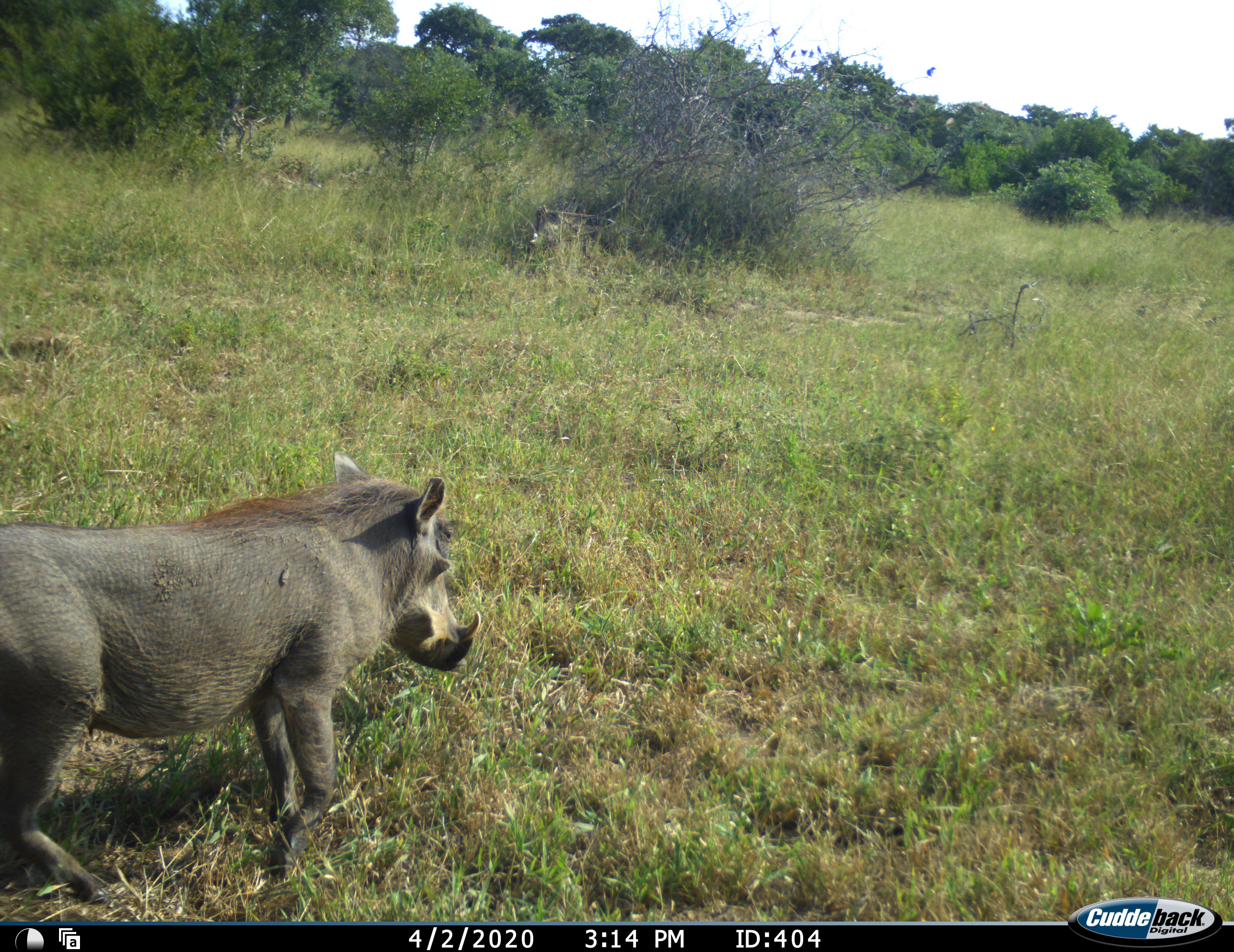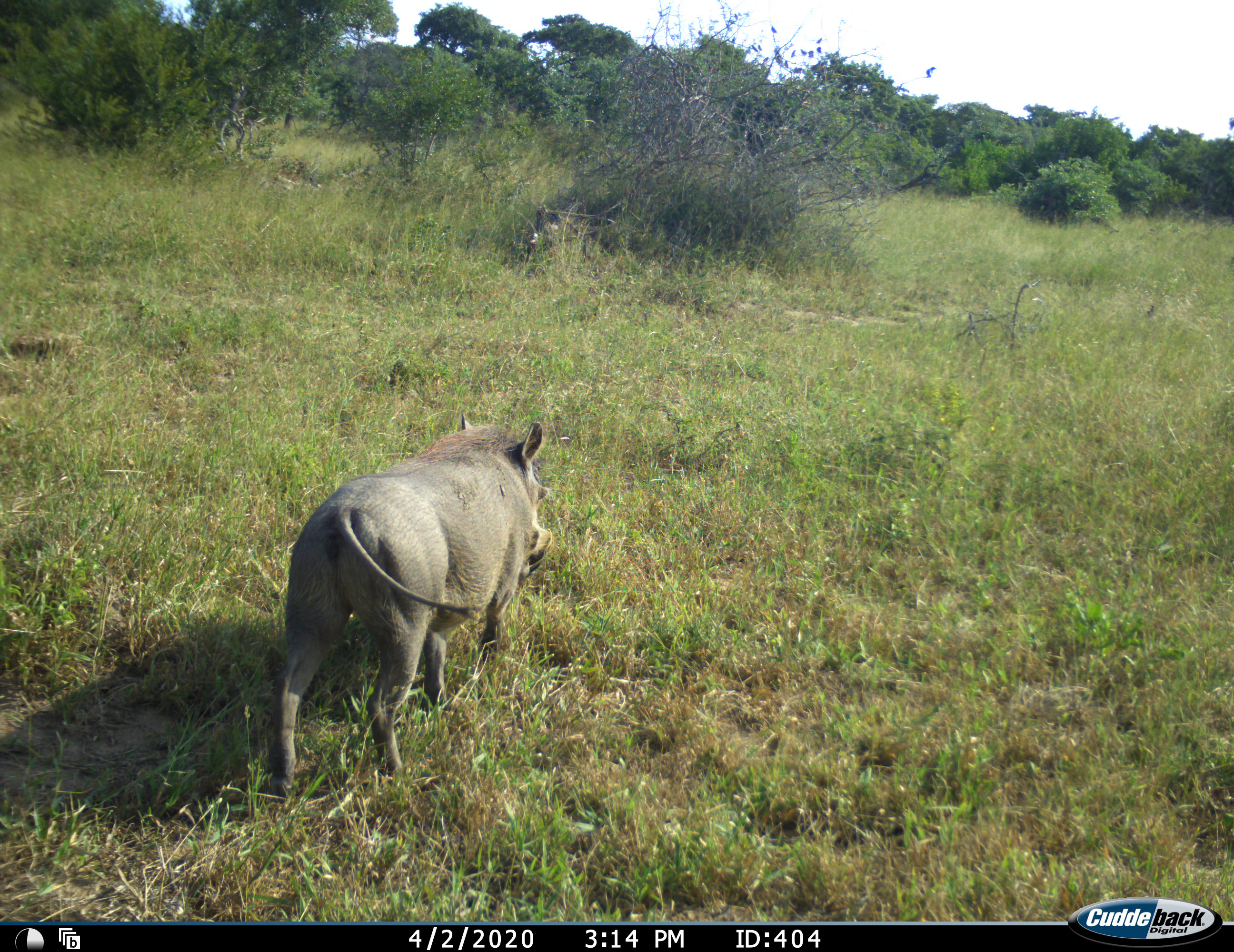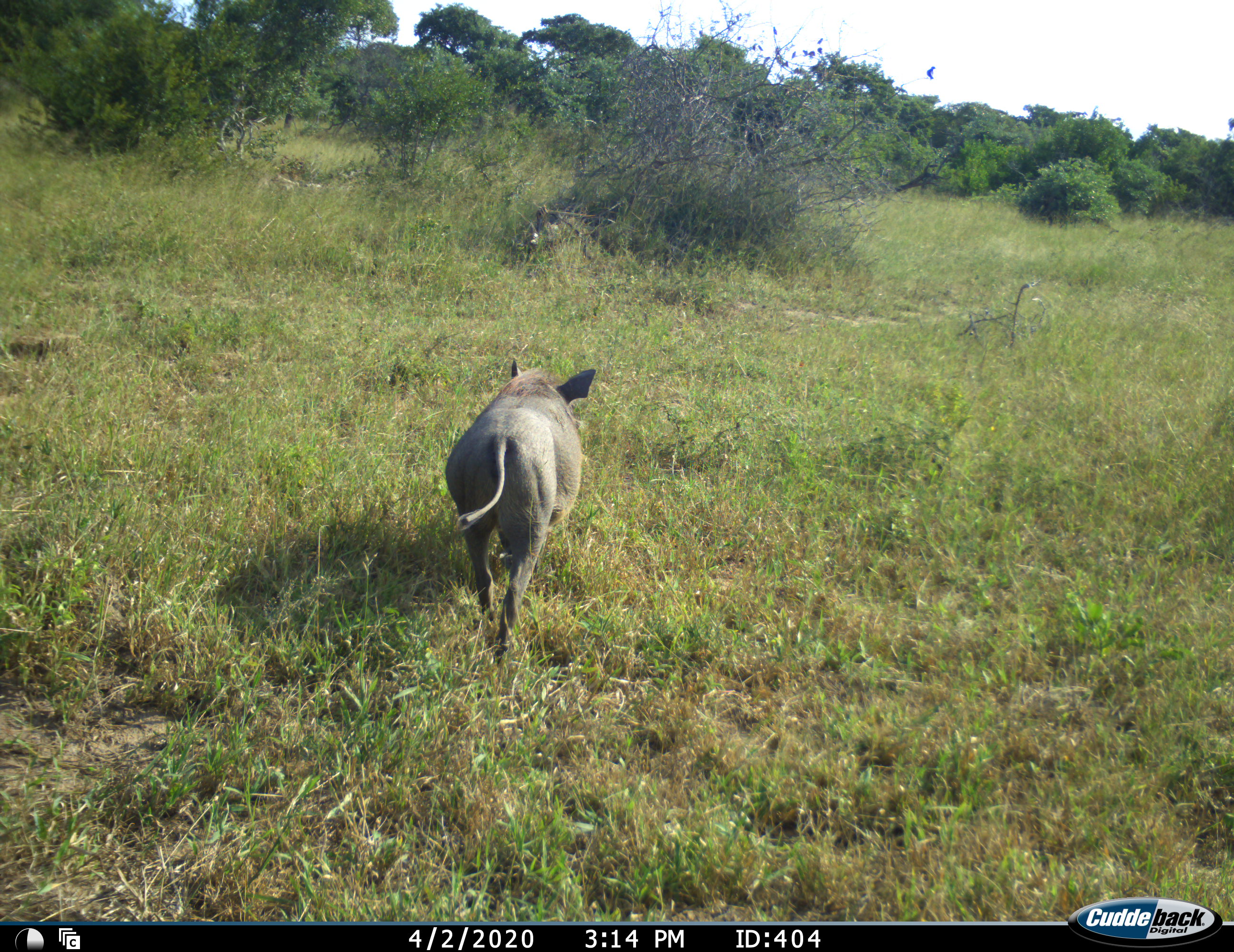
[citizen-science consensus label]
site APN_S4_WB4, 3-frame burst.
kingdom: Animalia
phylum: Chordata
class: Mammalia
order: Artiodactyla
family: Suidae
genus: Phacochoerus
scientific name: Phacochoerus africanus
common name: warthog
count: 1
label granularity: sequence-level